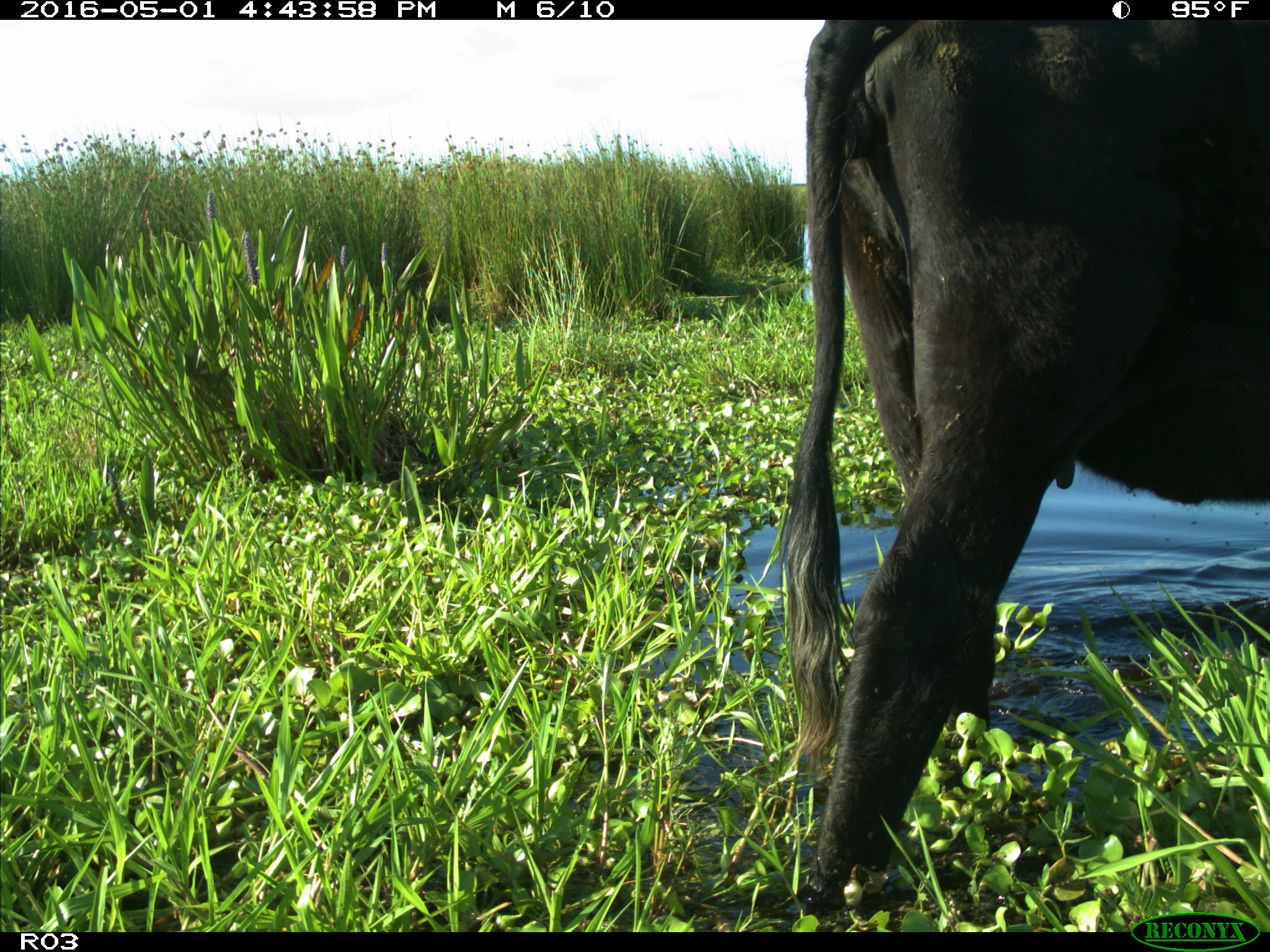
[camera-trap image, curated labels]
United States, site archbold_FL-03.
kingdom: Animalia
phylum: Chordata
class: Mammalia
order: Artiodactyla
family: Bovidae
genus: Bos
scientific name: Bos taurus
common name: domestic cow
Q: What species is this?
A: Bos taurus (domestic cow).